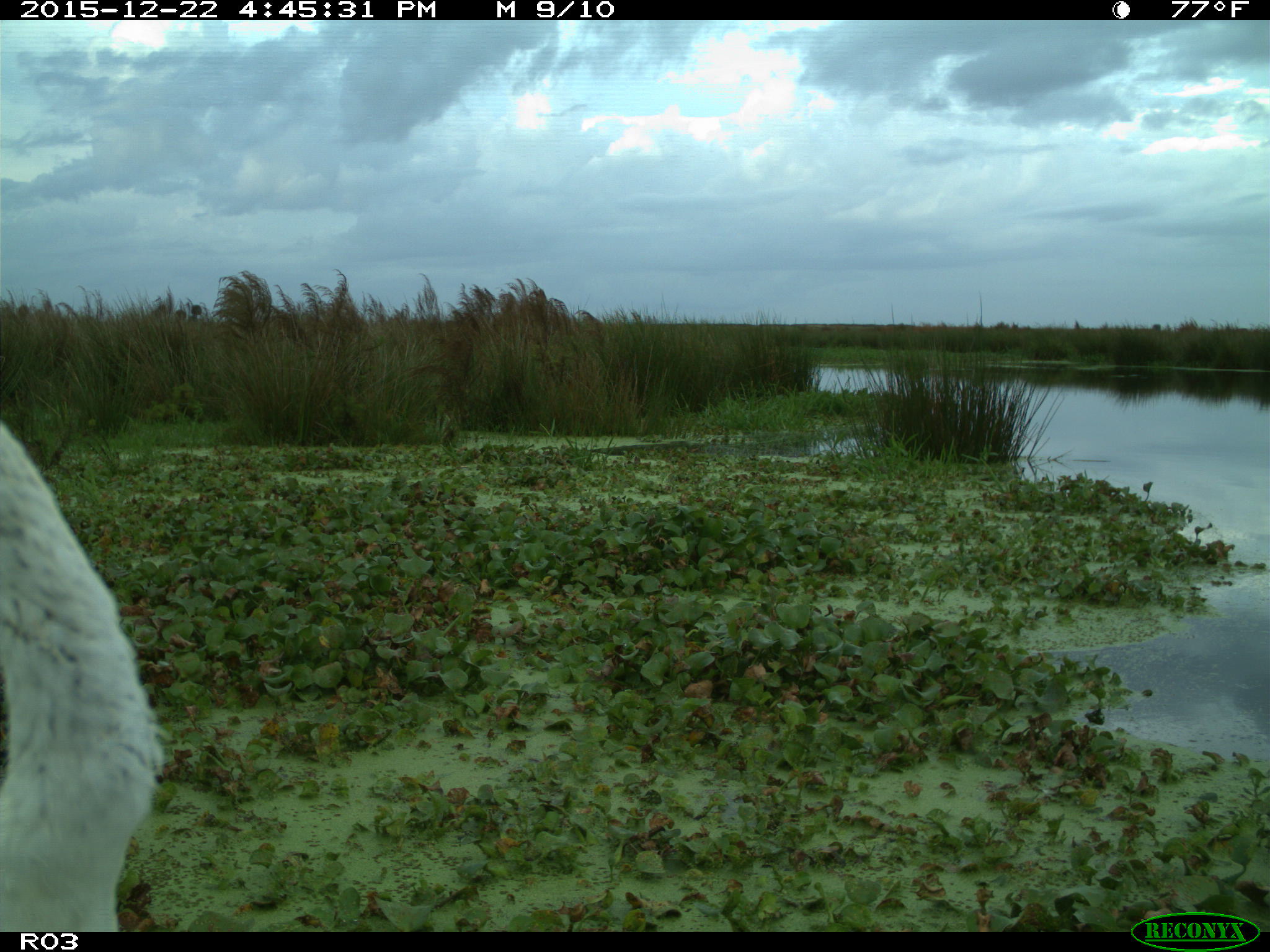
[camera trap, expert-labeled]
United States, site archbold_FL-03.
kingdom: Animalia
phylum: Chordata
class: Aves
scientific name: Aves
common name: birds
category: unidentified bird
Unidentified bird (birds) (Aves).